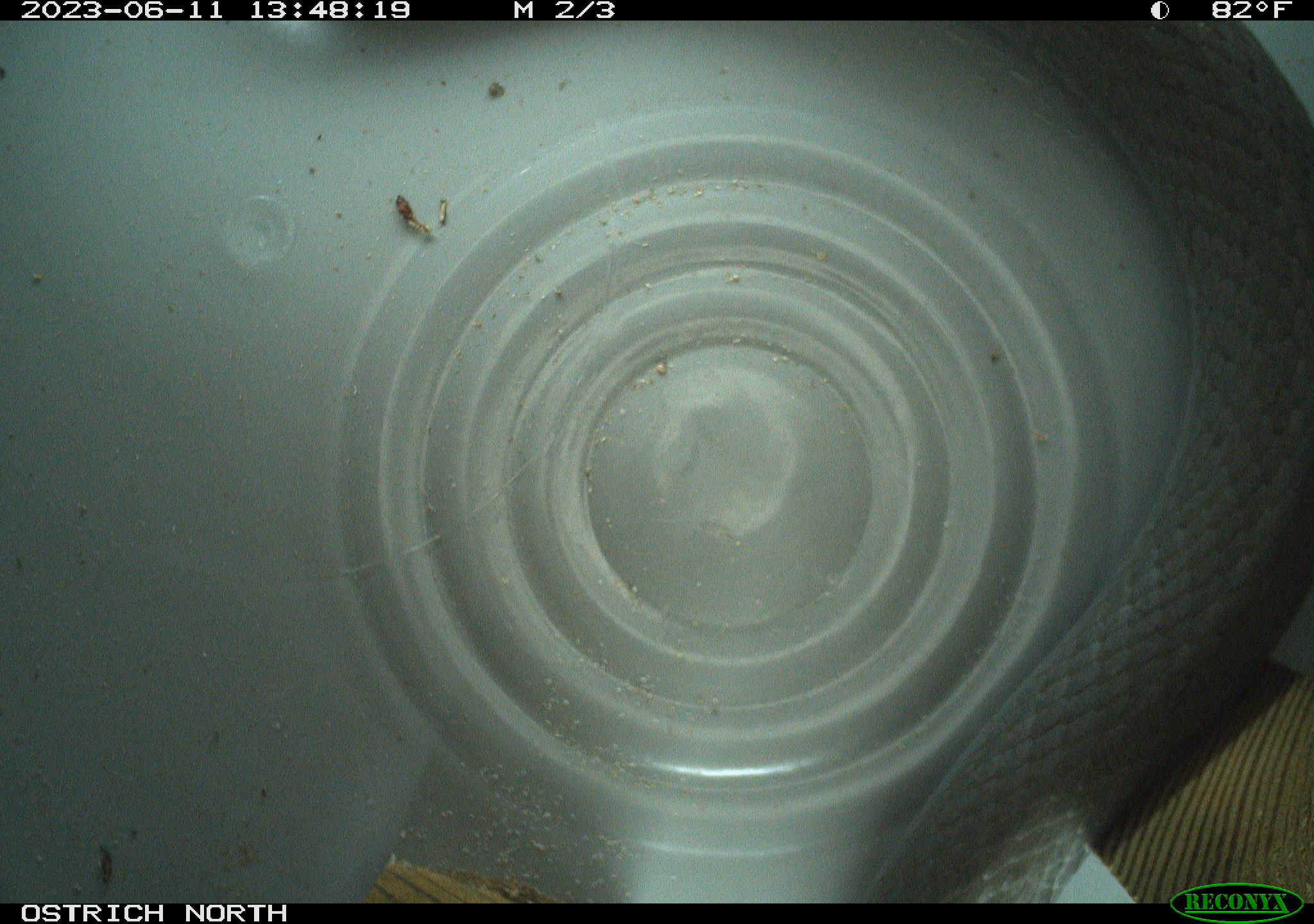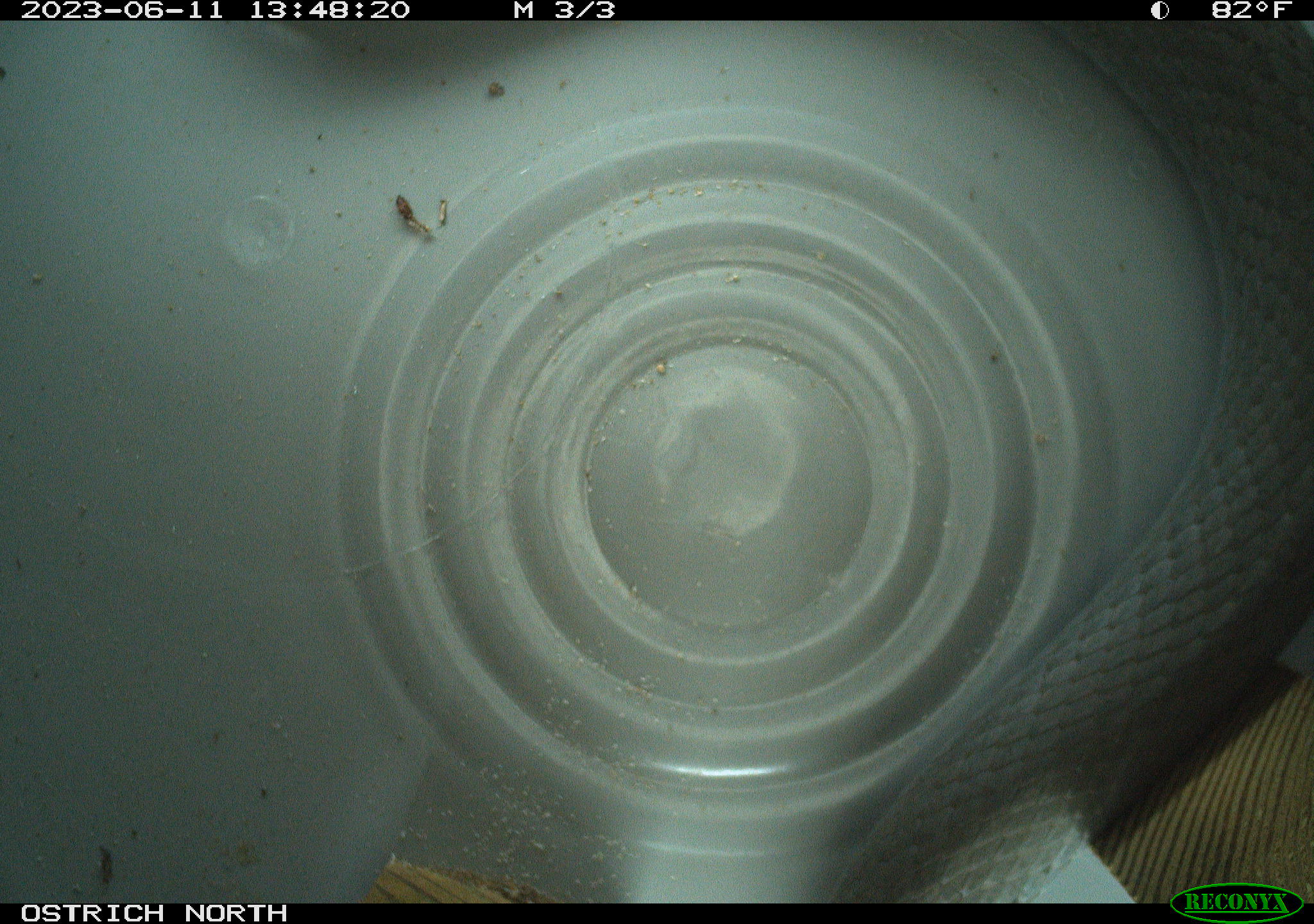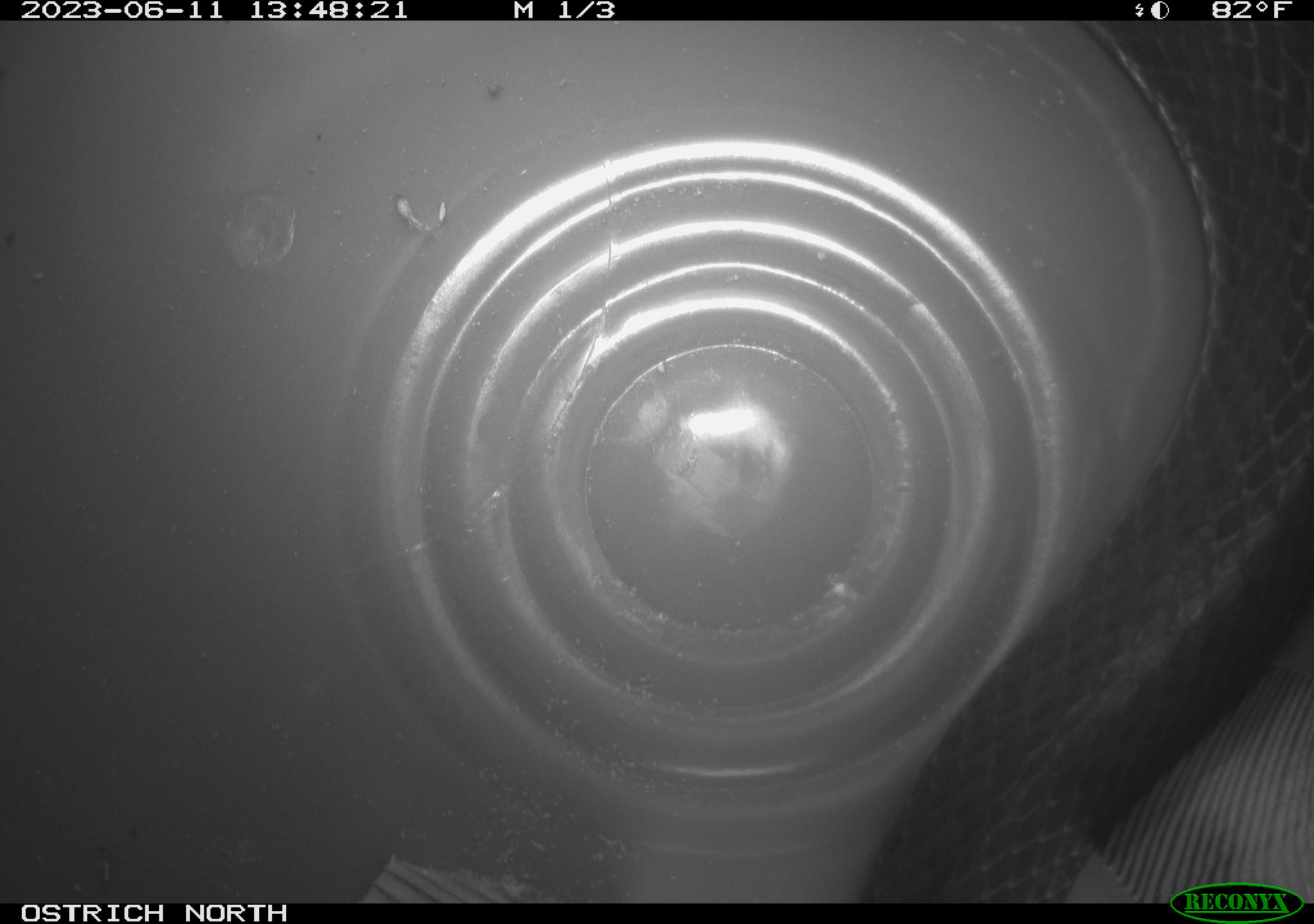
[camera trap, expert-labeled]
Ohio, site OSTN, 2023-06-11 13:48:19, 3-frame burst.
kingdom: Animalia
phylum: Chordata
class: Reptilia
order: Squamata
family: Colubridae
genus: Coluber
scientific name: Coluber constrictor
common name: eastern racer snake